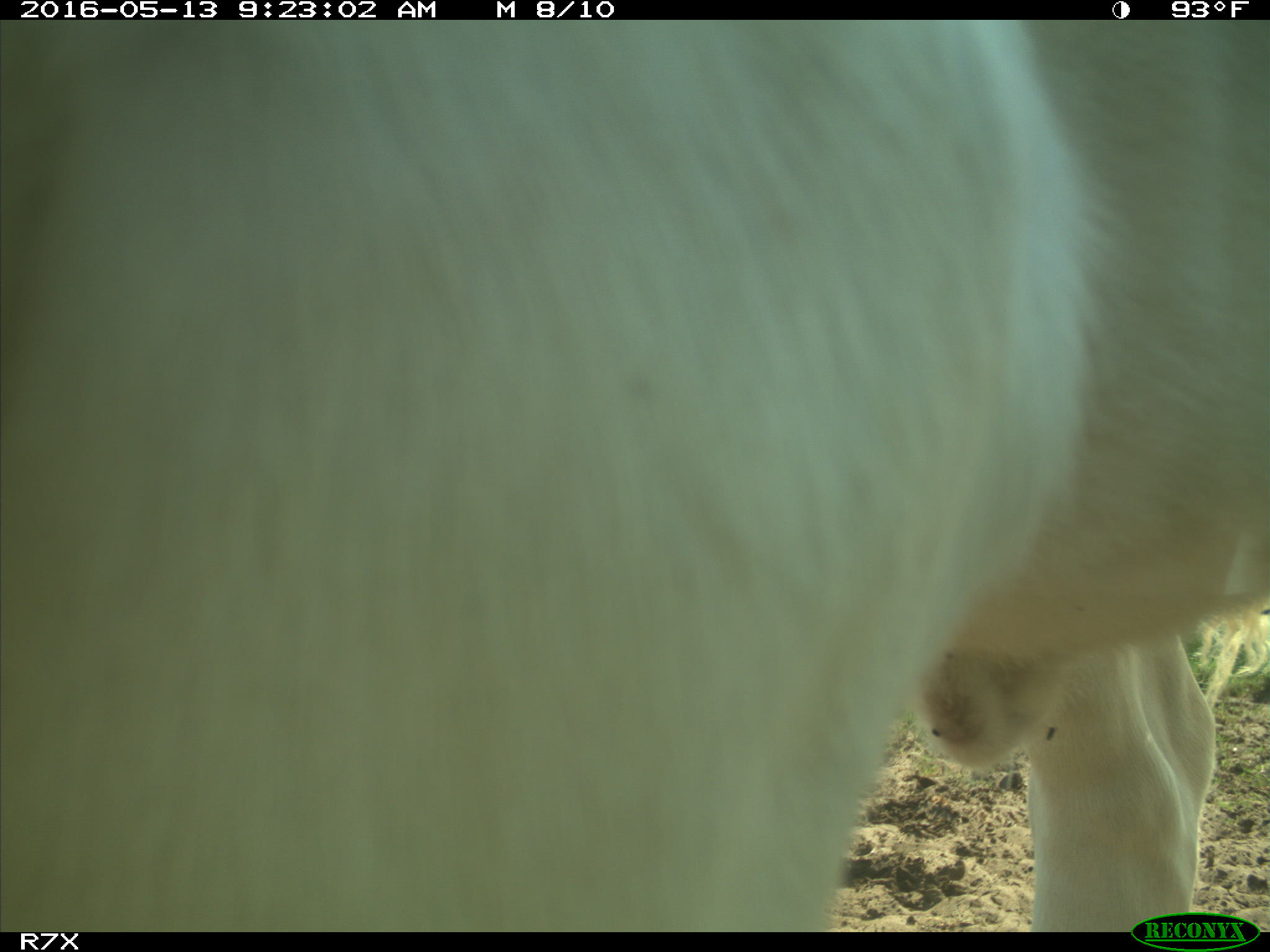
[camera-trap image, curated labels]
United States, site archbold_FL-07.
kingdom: Animalia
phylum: Chordata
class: Mammalia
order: Artiodactyla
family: Bovidae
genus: Bos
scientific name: Bos taurus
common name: domestic cow